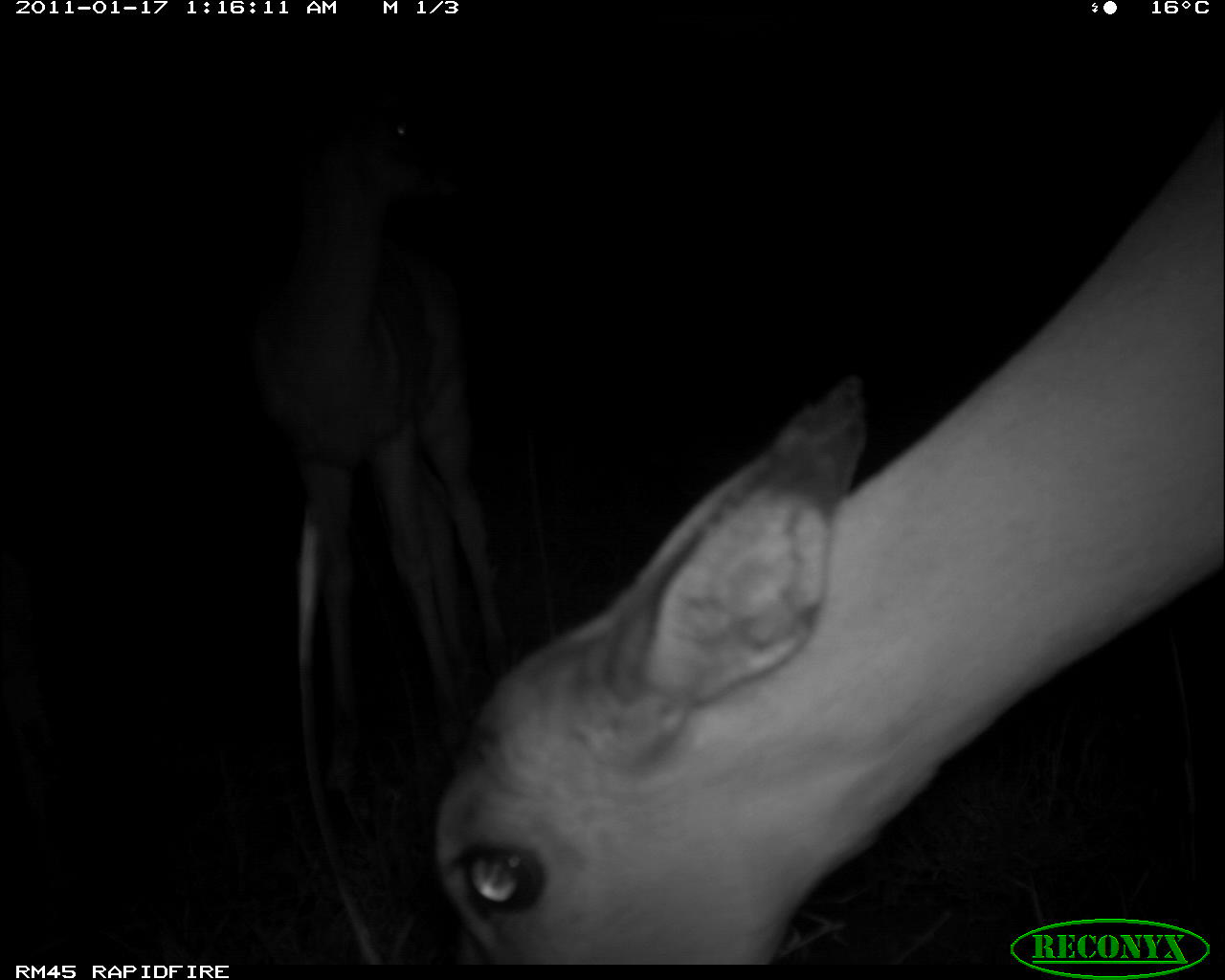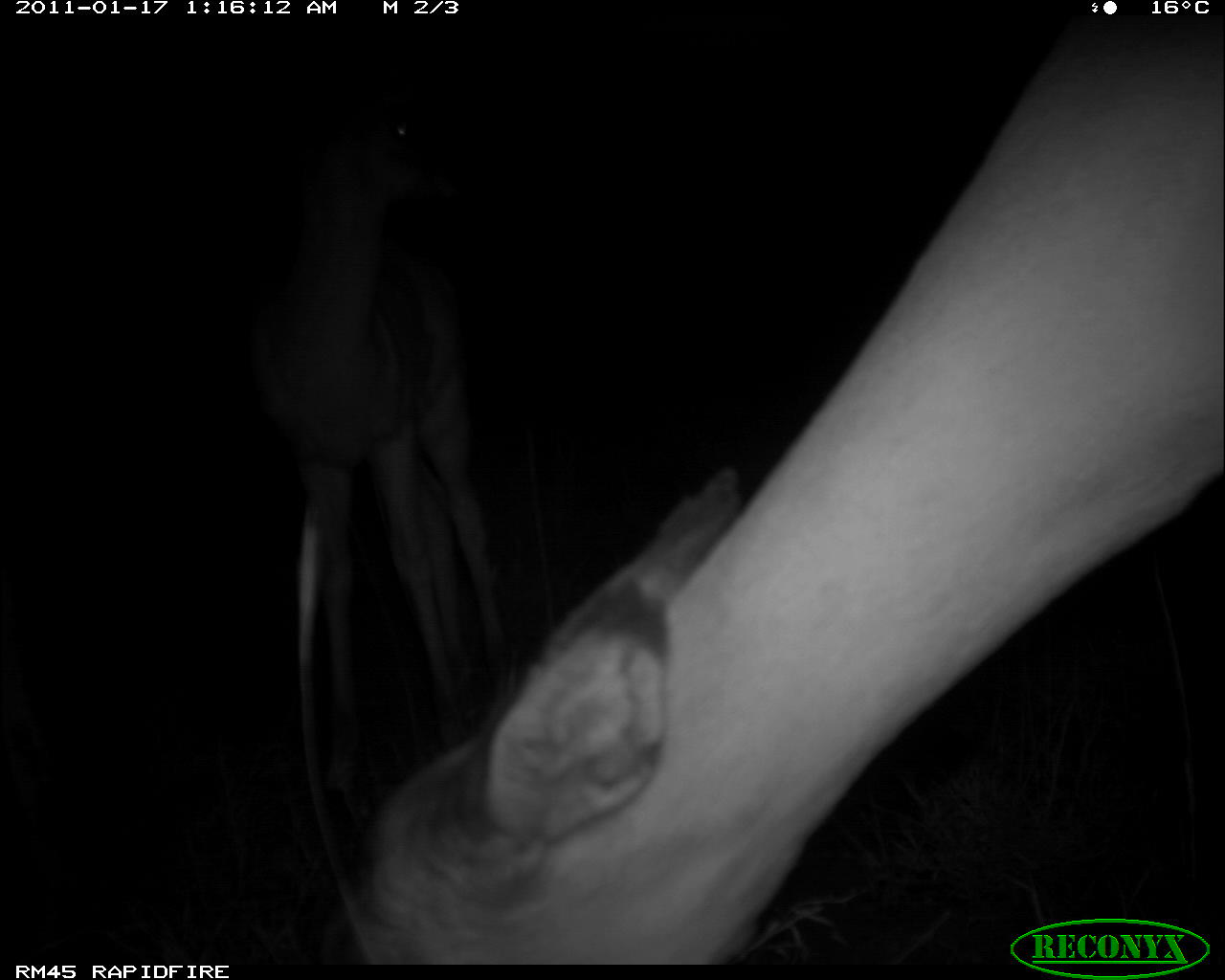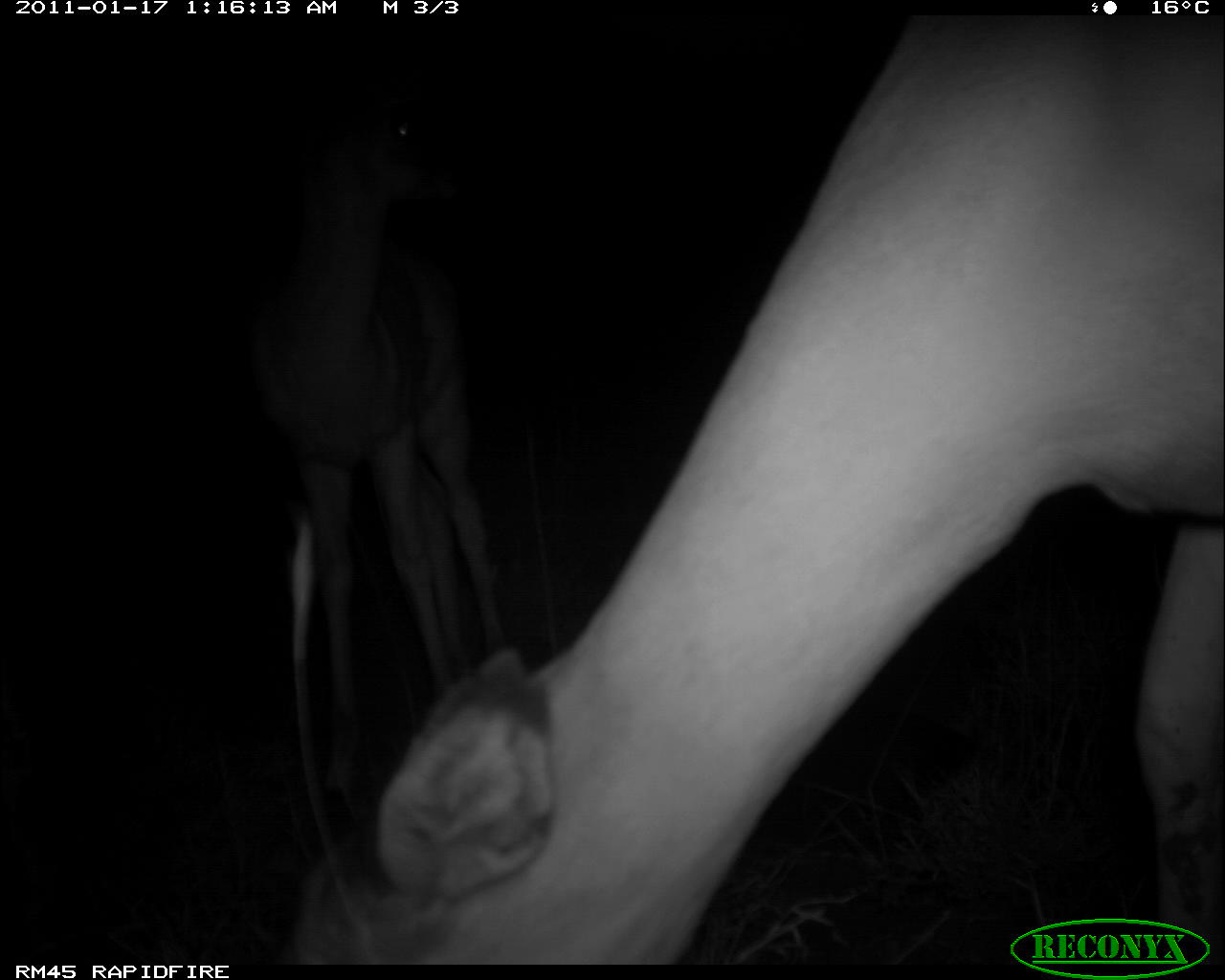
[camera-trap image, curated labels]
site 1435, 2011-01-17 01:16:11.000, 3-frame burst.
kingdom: Animalia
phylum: Chordata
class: Mammalia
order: Artiodactyla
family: Bovidae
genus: Aepyceros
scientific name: Aepyceros melampus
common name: impala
Aepyceros melampus (impala), count 2.